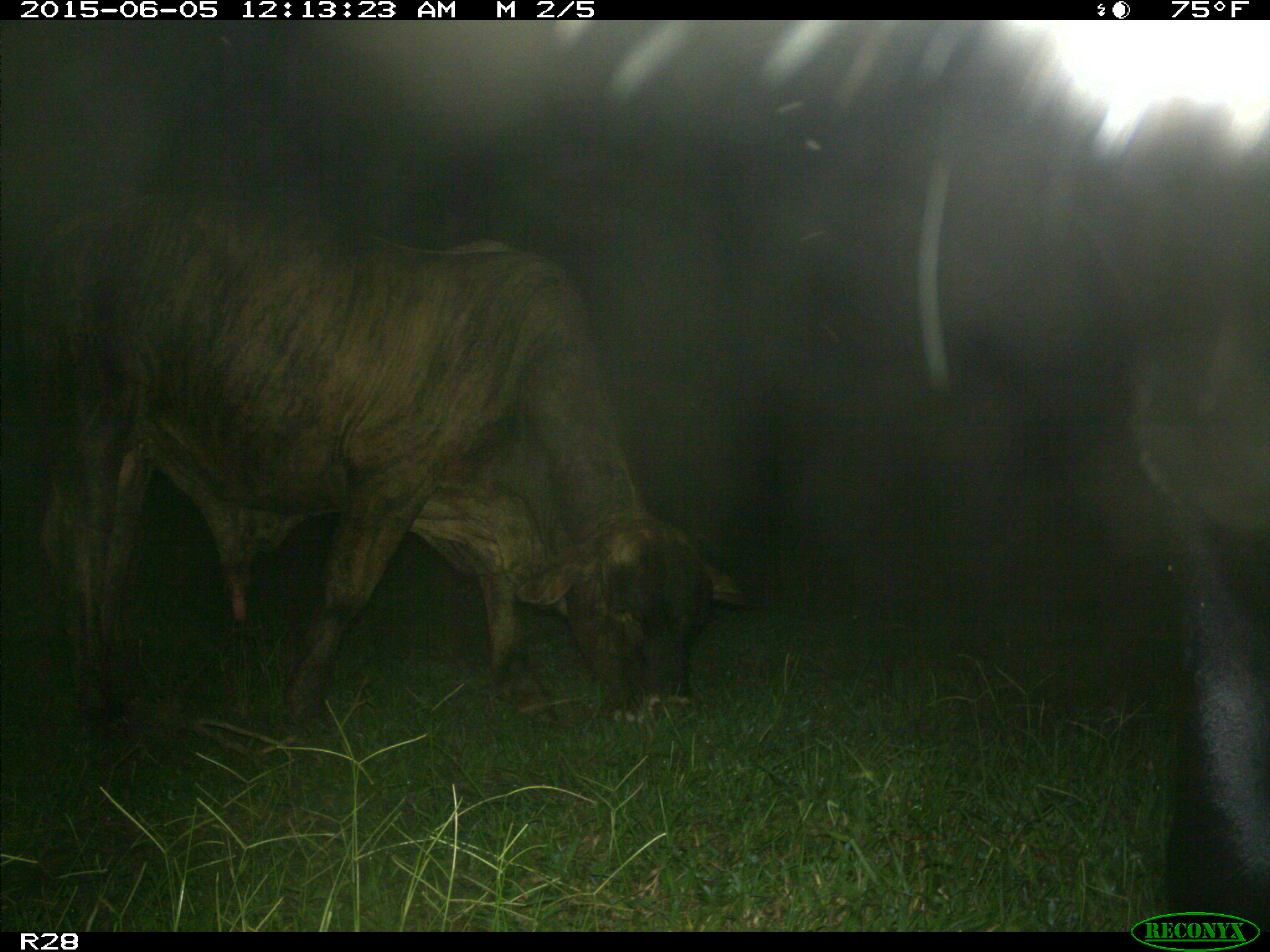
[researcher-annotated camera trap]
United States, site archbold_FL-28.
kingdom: Animalia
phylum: Chordata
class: Mammalia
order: Artiodactyla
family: Bovidae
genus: Bos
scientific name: Bos taurus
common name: domestic cow